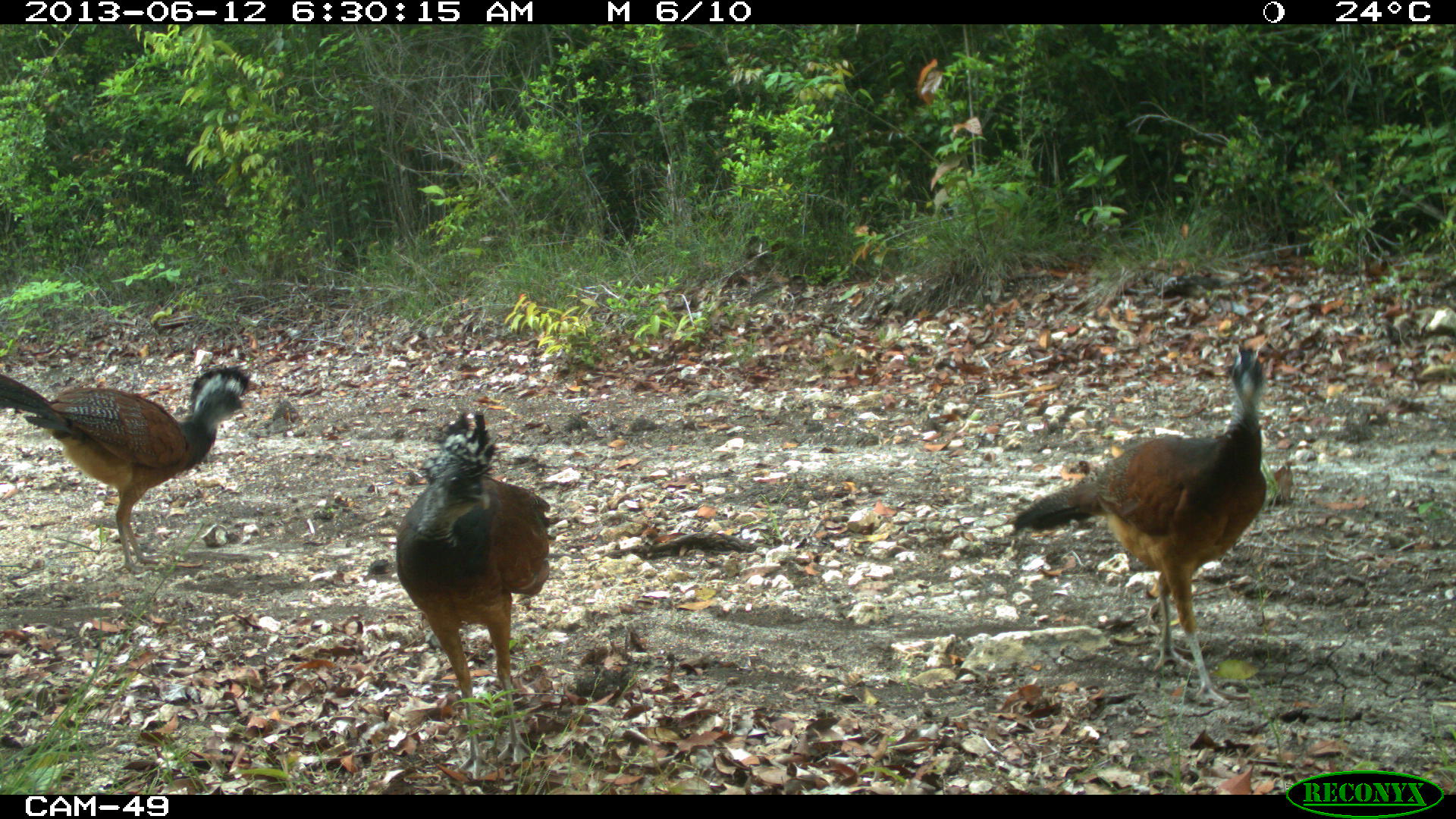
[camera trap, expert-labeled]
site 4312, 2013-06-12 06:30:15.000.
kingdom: Animalia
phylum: Chordata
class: Aves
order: Galliformes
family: Cracidae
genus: Crax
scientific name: Crax rubra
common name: great curassow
Crax rubra (great curassow), count 3.